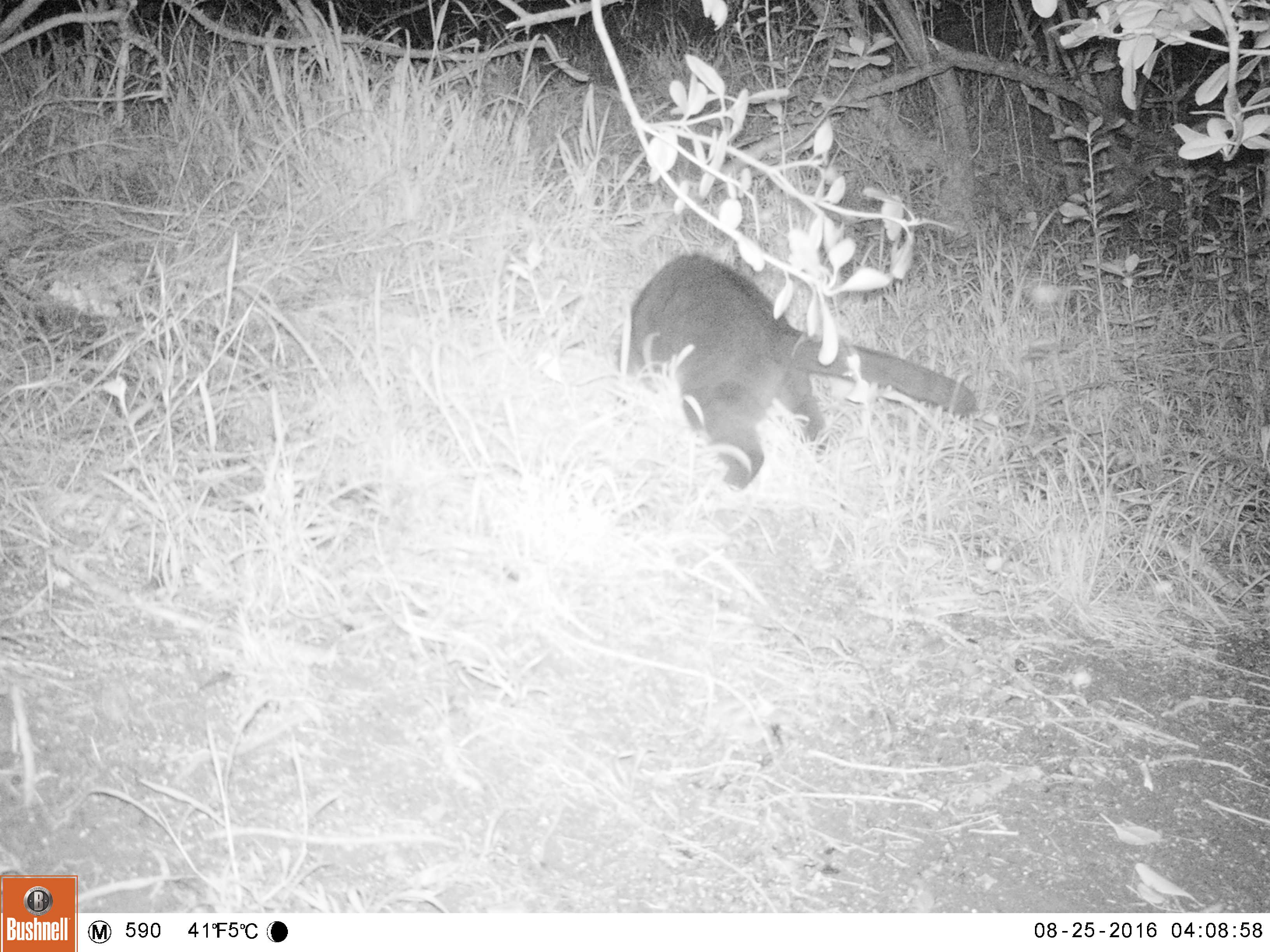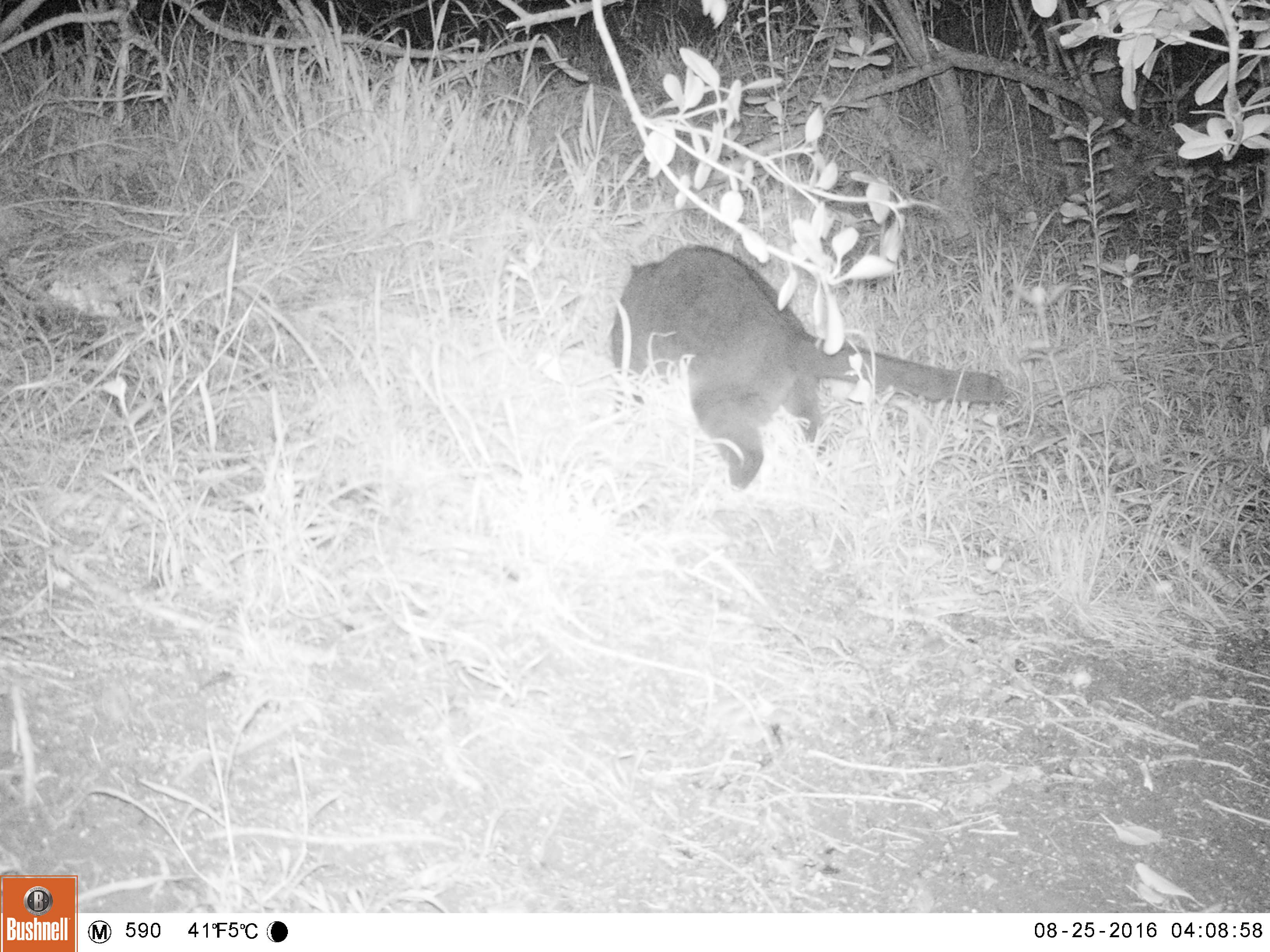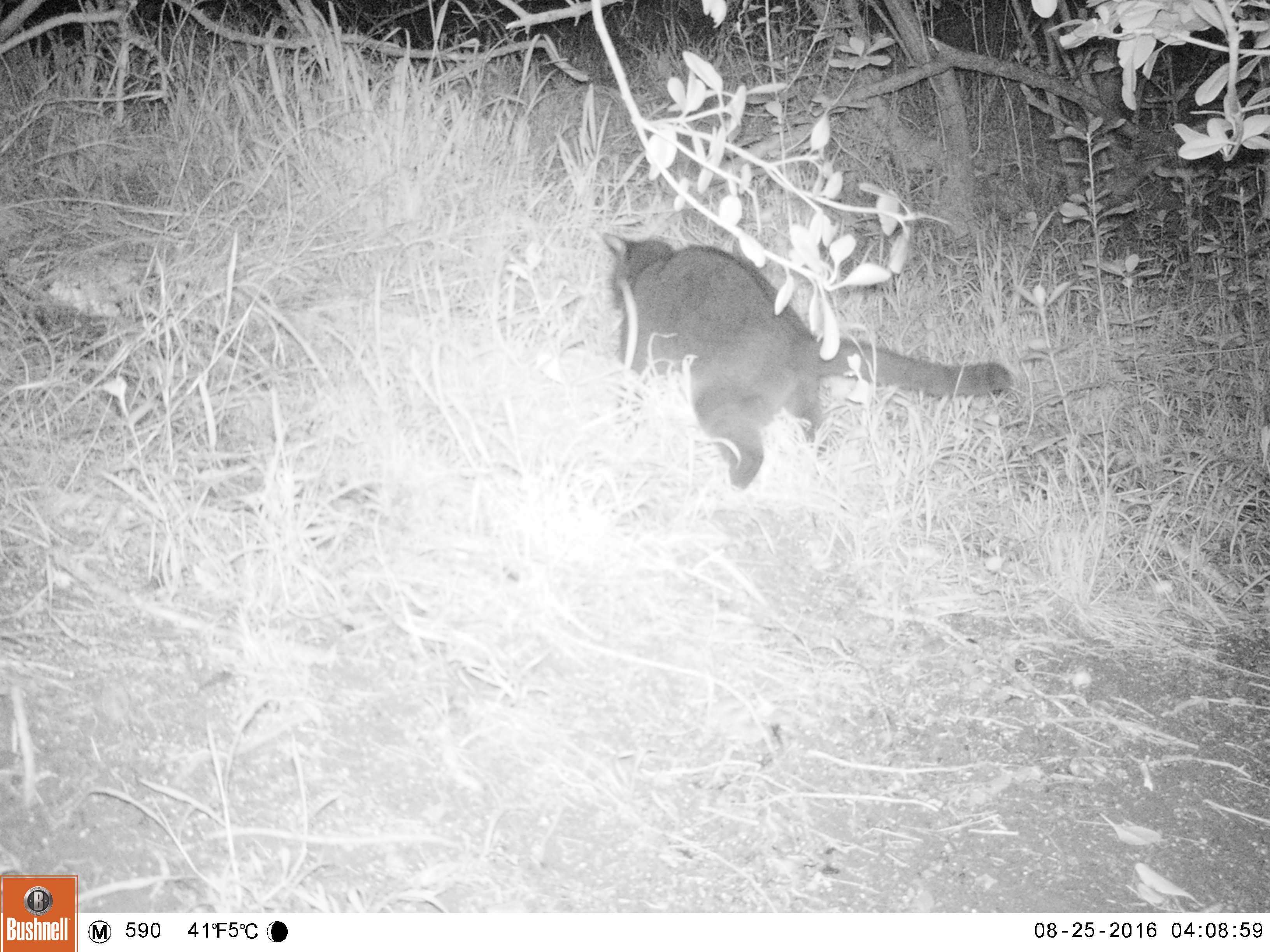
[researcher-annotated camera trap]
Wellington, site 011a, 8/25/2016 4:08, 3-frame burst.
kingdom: Animalia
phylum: Chordata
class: Mammalia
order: Carnivora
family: Felidae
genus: Felis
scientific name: Felis catus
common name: cat